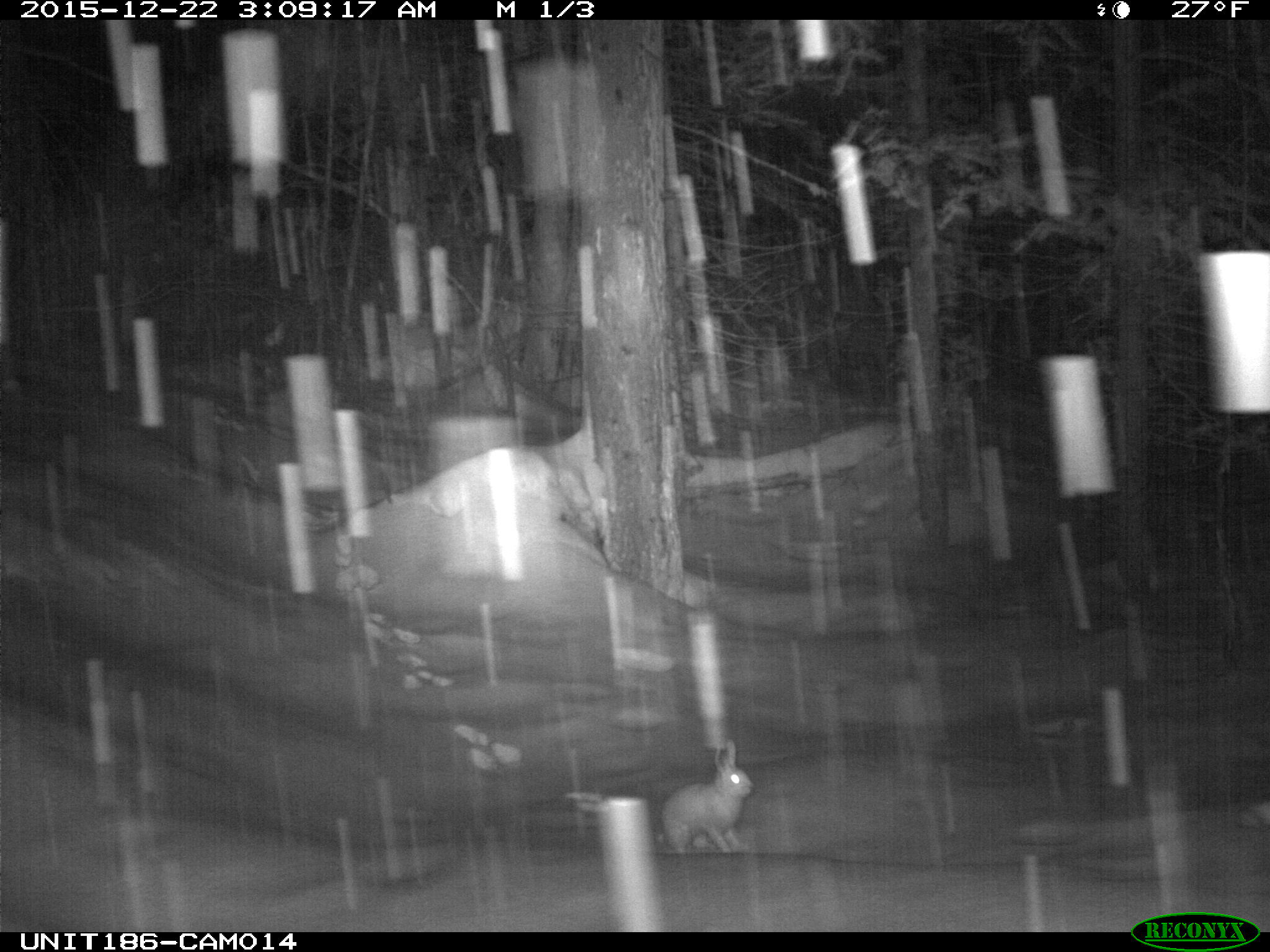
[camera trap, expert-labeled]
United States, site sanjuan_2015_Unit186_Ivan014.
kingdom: Animalia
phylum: Chordata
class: Mammalia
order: Lagomorpha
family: Leporidae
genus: Lepus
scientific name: Lepus americanus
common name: snowshoe hare